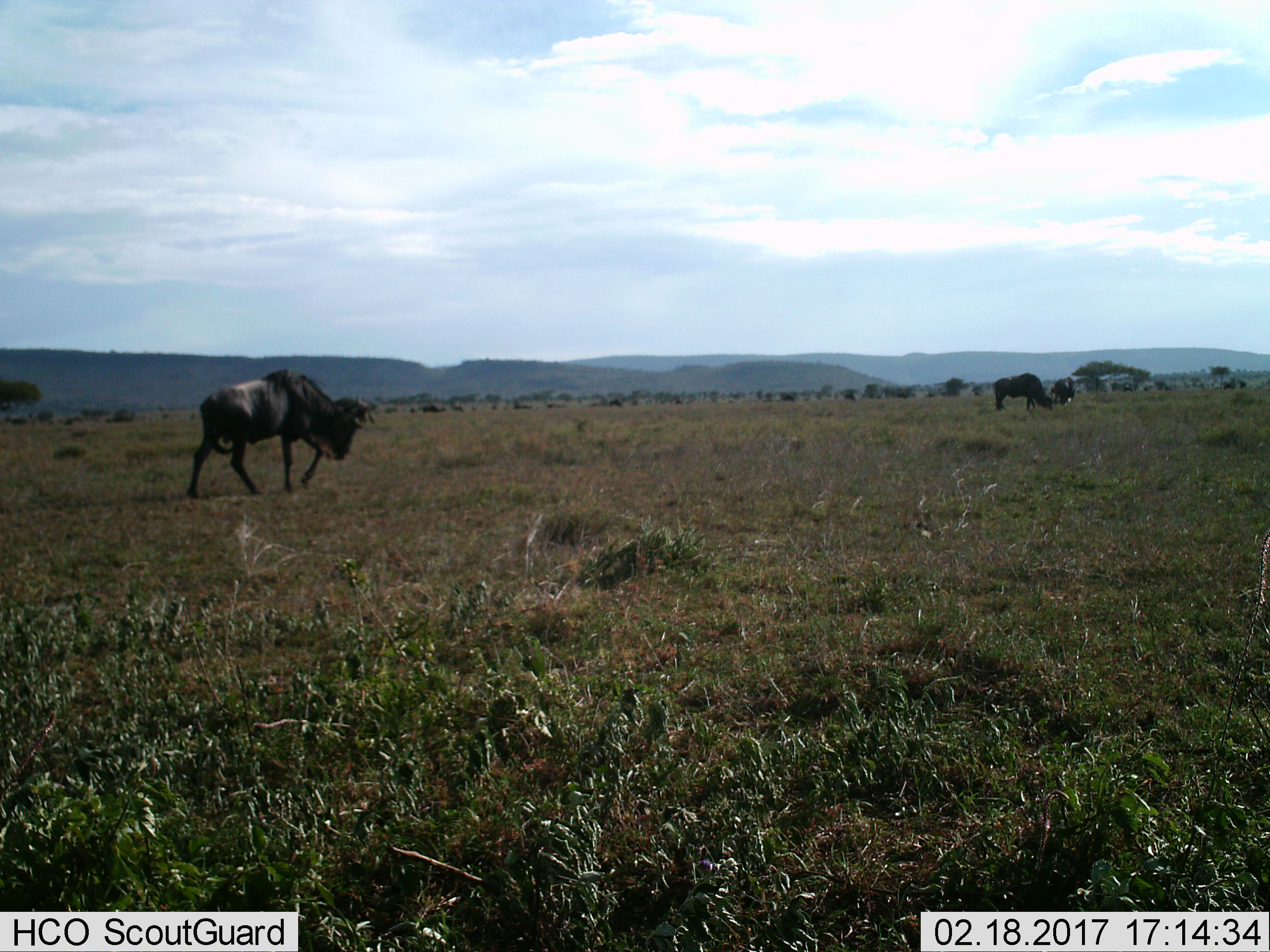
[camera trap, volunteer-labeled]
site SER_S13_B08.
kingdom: Animalia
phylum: Chordata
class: Mammalia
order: Artiodactyla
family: Bovidae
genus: Connochaetes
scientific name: Connochaetes taurinus taurinus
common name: blue wildebeest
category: wildebeestblue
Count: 4.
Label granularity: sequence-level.